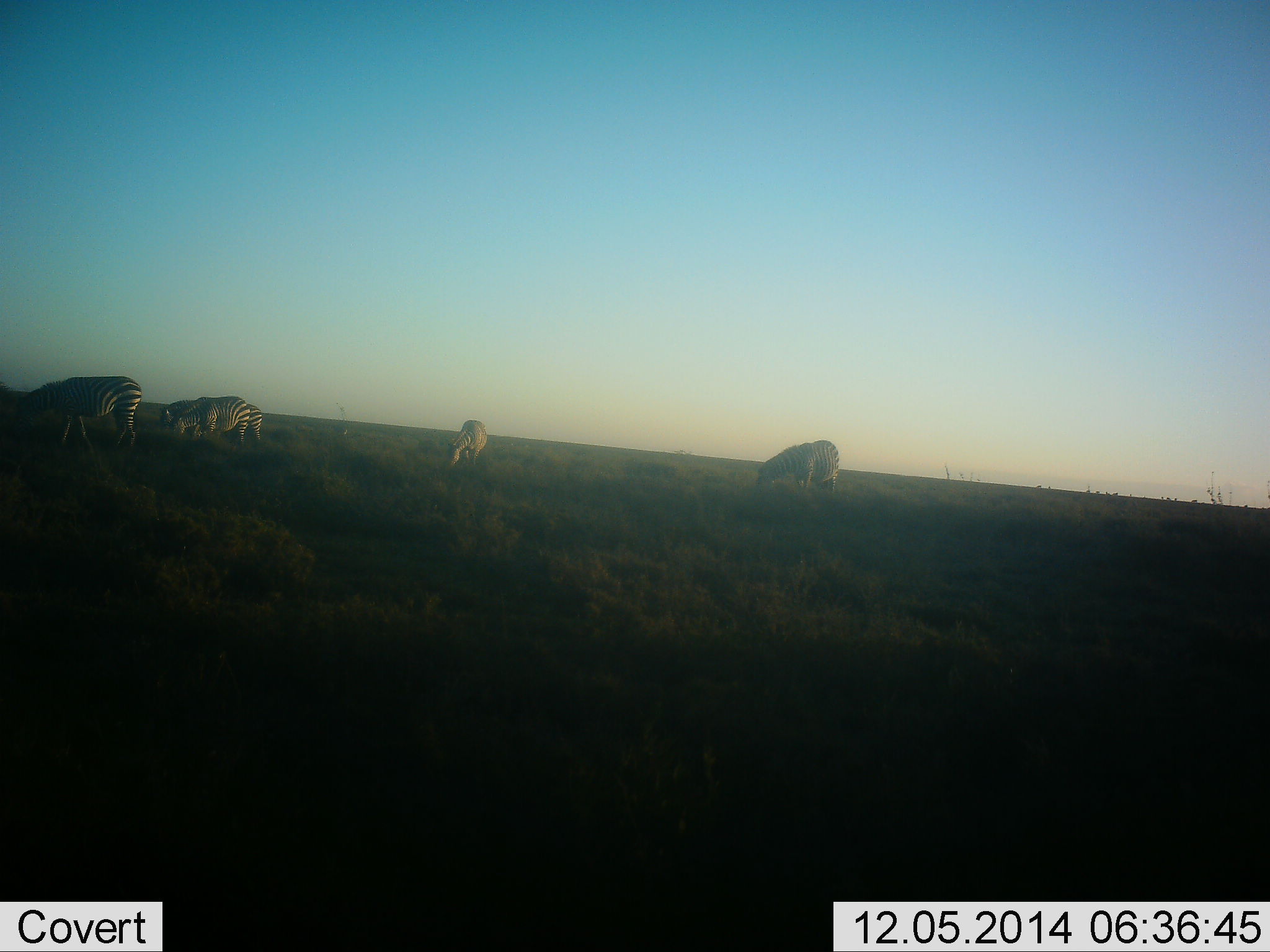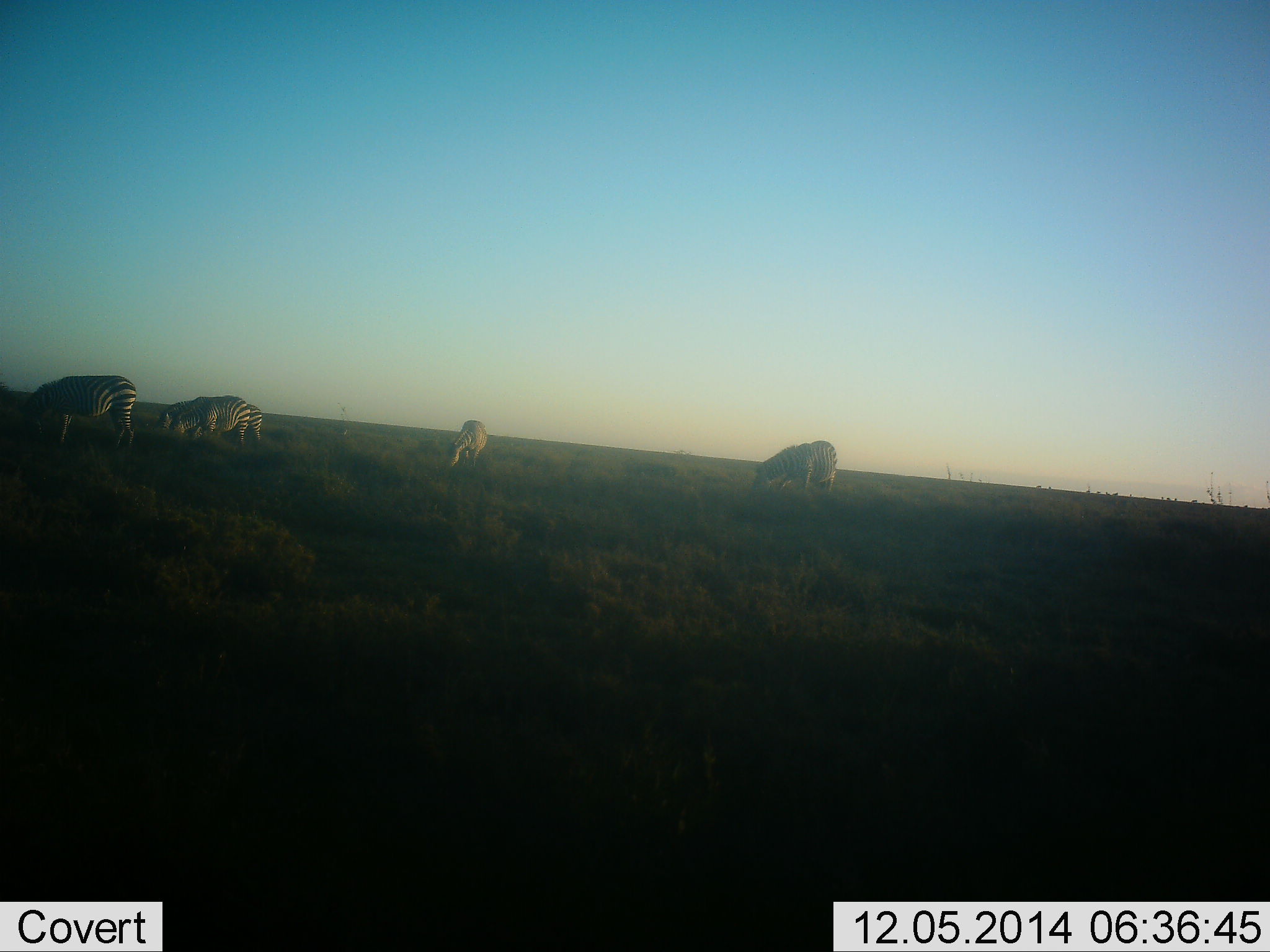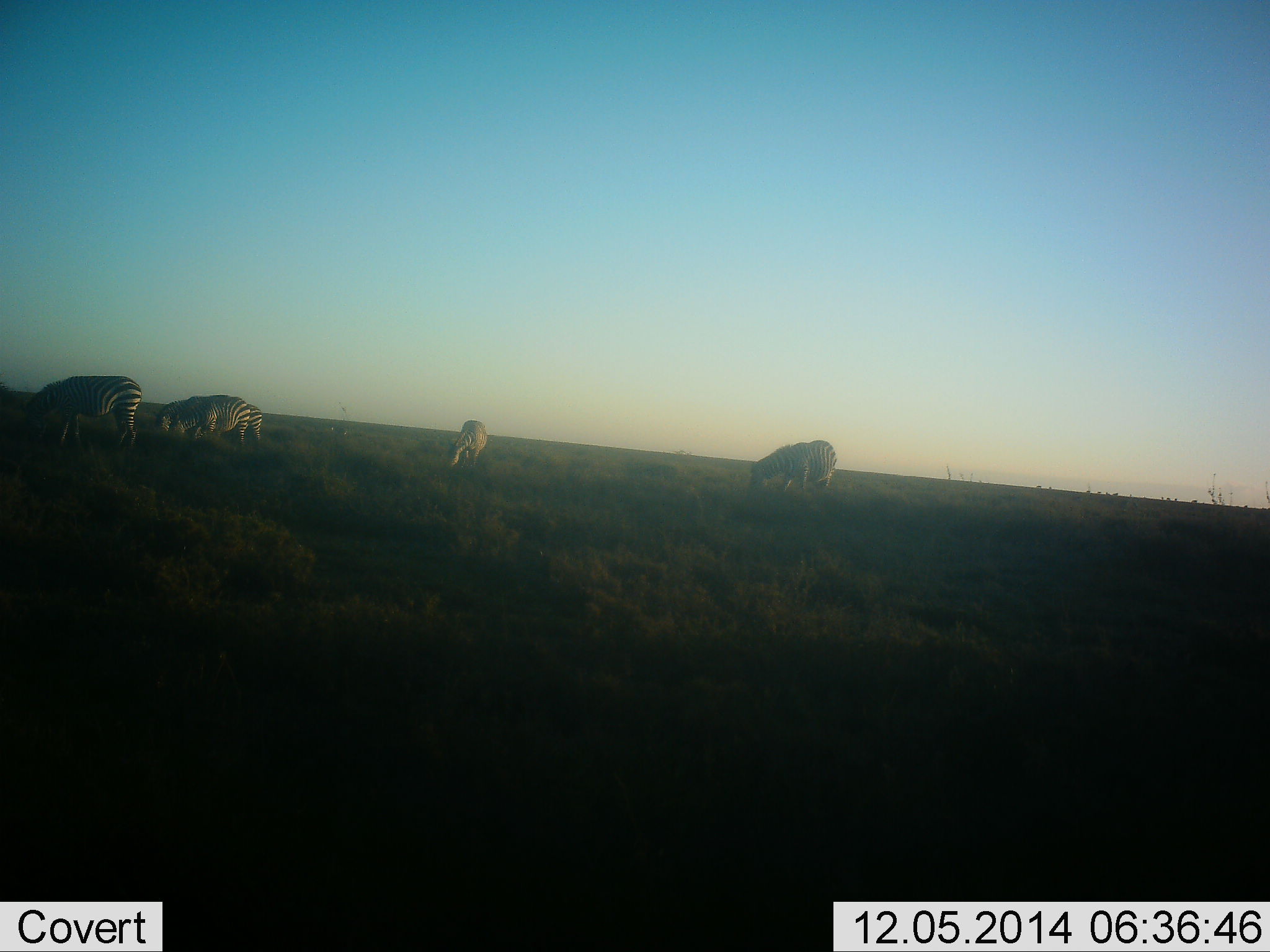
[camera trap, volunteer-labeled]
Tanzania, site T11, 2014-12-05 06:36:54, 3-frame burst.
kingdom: Animalia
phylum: Chordata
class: Mammalia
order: Perissodactyla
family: Equidae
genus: Equus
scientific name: Equus quagga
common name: plains zebra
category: zebra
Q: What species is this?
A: Zebra (plains zebra) (Equus quagga).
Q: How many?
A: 5.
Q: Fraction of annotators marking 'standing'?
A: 18%.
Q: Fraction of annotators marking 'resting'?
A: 0%.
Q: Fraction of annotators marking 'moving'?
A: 9%.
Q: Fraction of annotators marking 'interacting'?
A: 0%.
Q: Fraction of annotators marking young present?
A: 0%.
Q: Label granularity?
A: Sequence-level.